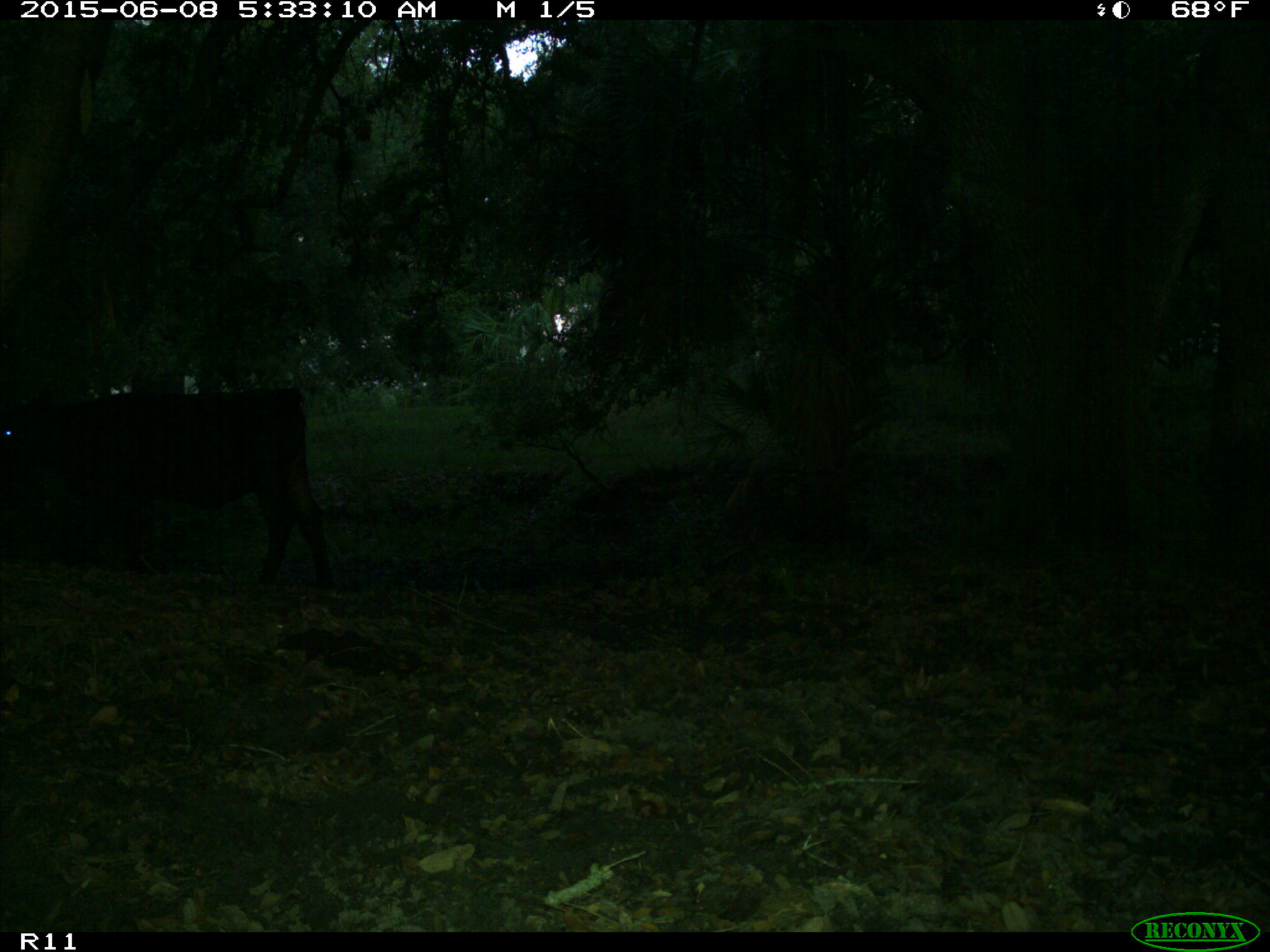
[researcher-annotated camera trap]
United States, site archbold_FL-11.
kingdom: Animalia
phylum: Chordata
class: Mammalia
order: Artiodactyla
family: Bovidae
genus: Bos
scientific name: Bos taurus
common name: domestic cow